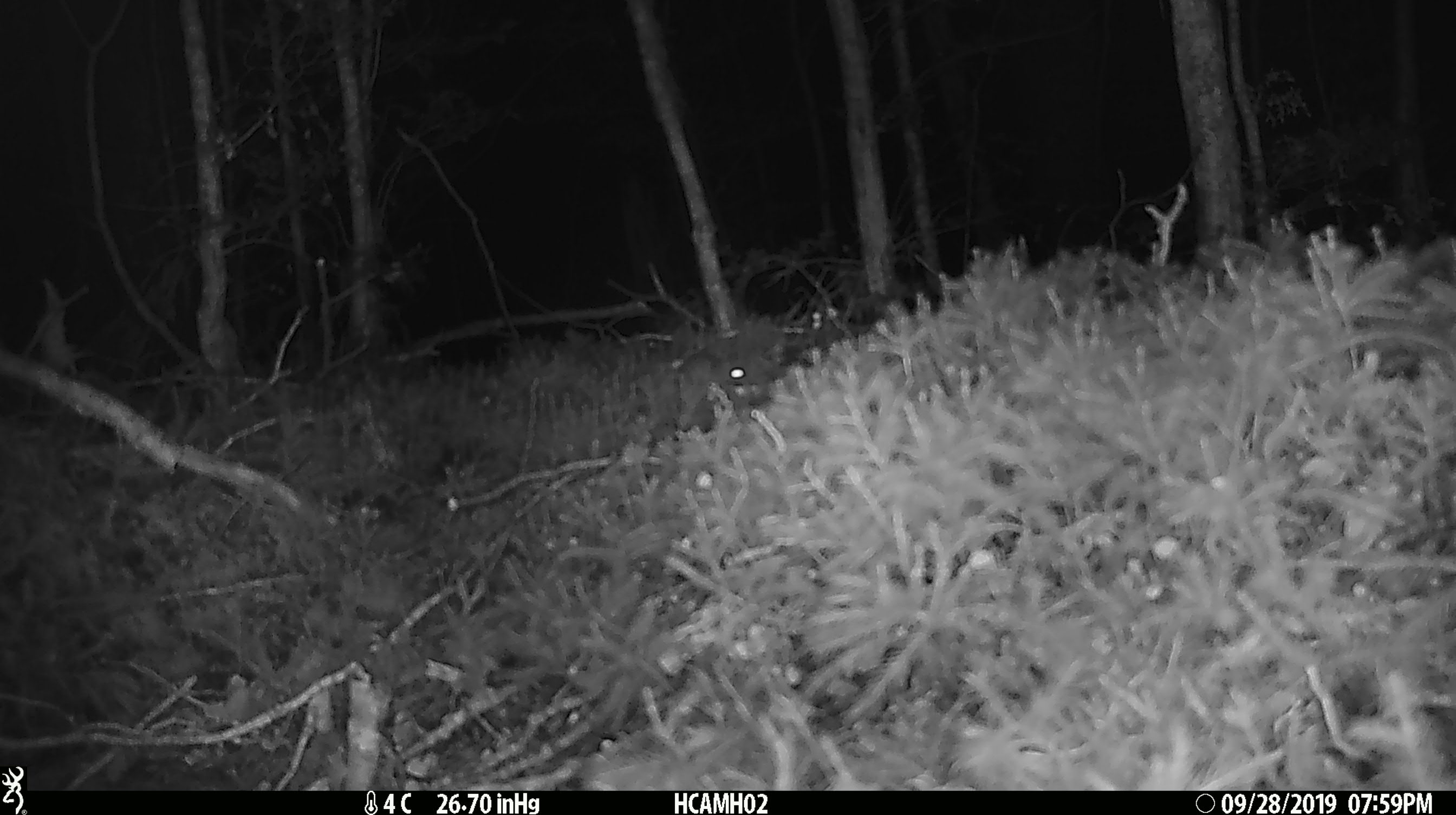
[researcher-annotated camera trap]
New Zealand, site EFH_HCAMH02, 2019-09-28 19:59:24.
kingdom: Animalia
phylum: Chordata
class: Mammalia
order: Rodentia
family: Muridae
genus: Mus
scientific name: Mus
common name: mouse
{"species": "mouse (Mus)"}